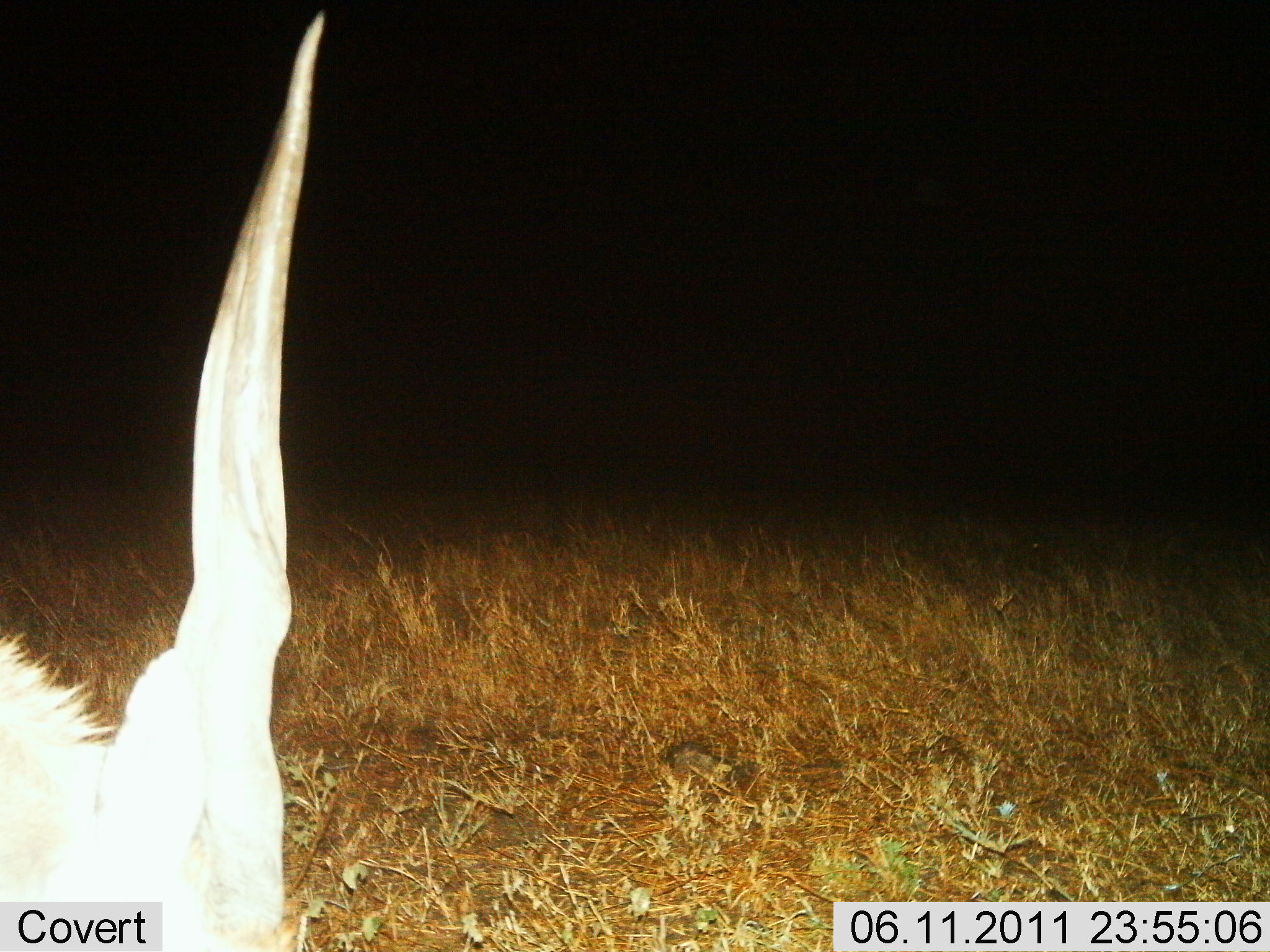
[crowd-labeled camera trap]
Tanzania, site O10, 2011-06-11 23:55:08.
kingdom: Animalia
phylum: Chordata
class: Mammalia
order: Artiodactyla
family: Bovidae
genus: Tragelaphus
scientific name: Tragelaphus oryx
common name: eland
Eland (Tragelaphus oryx), count 1. Behavior (volunteer vote fractions): standing 100%, resting 0%, moving 0%, interacting 0%. Young present (vote fraction): 0%. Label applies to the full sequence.